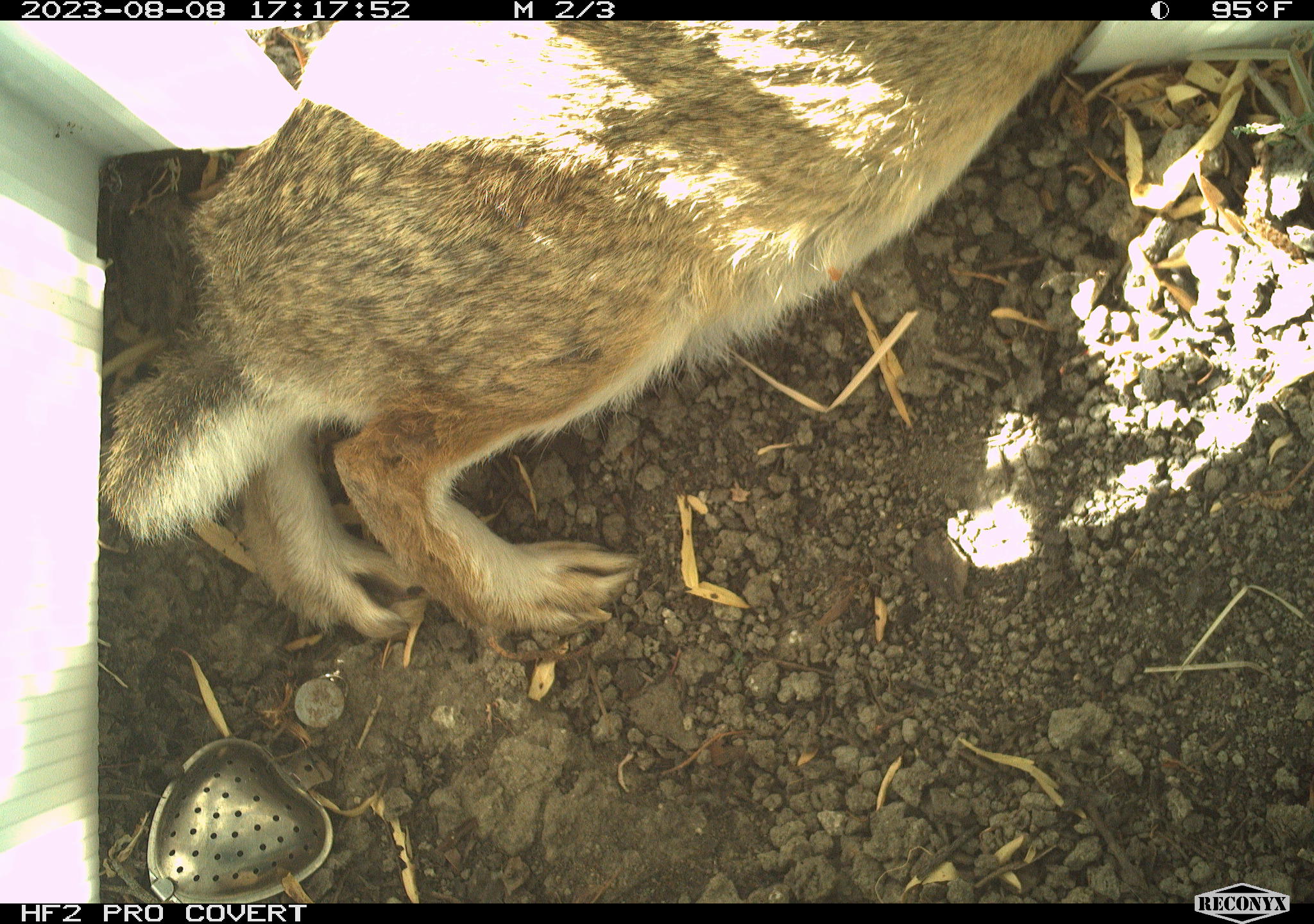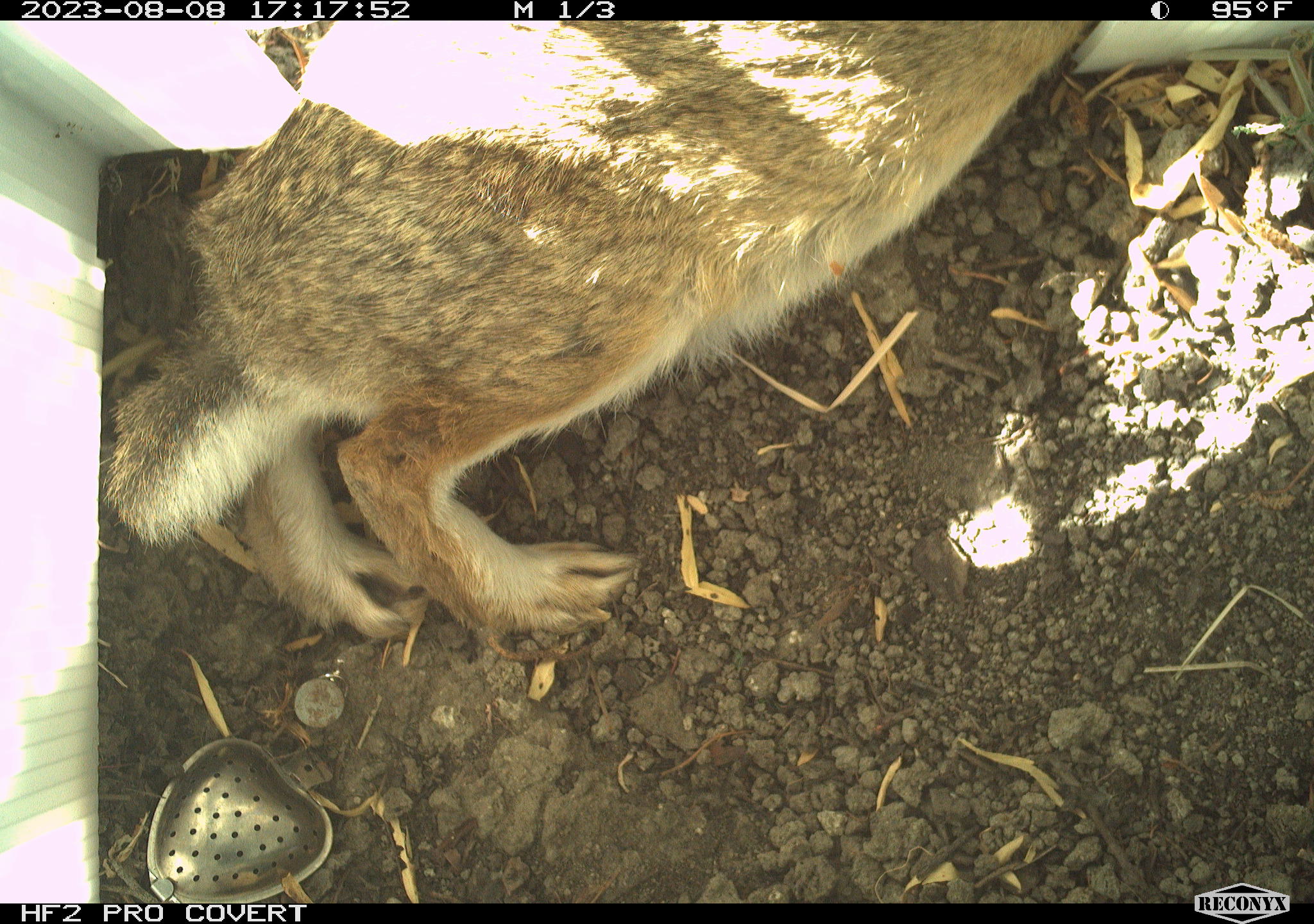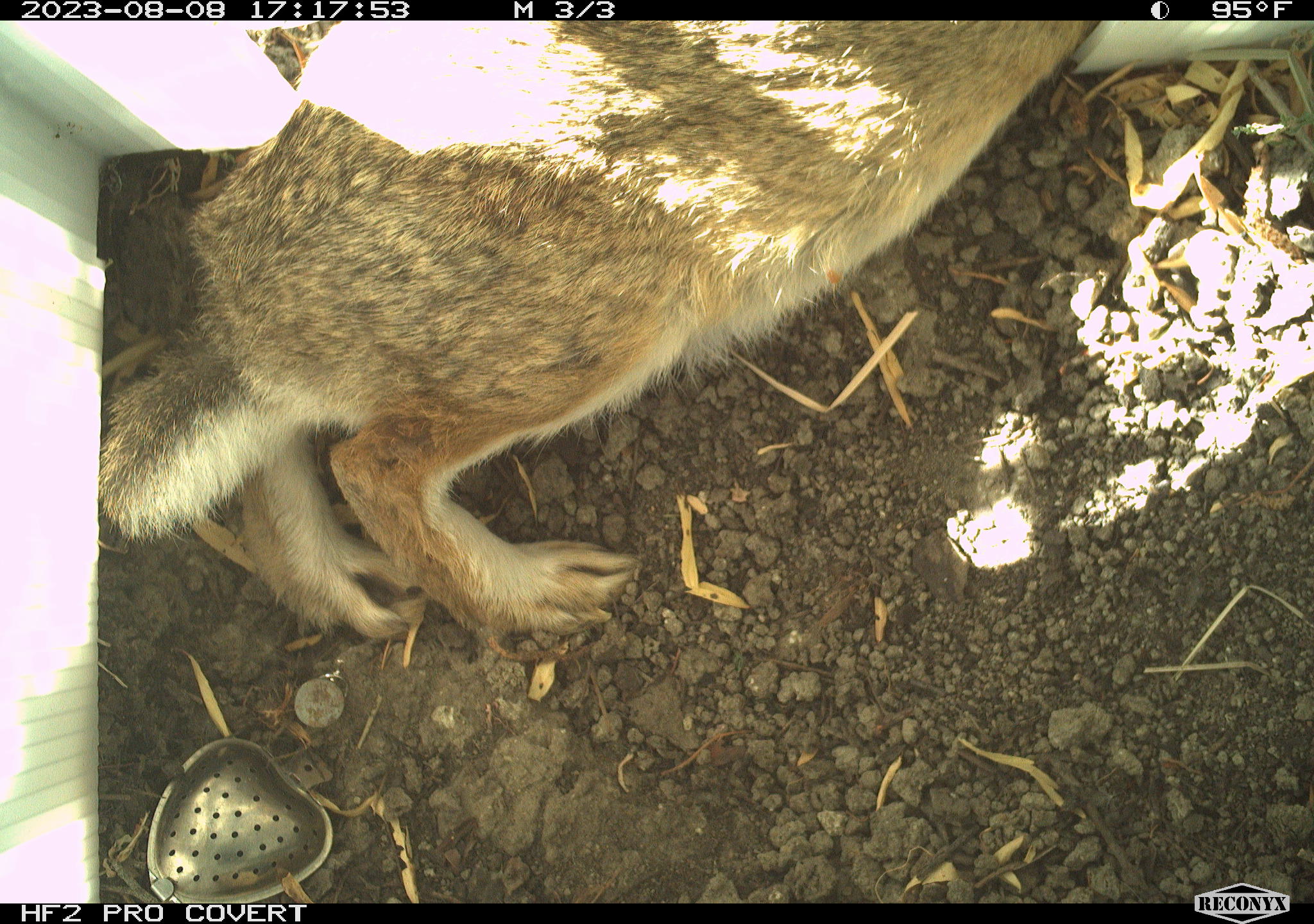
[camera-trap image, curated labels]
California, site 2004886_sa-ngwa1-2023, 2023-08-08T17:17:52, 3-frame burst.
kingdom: Animalia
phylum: Chordata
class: Mammalia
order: Lagomorpha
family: Leporidae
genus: Sylvilagus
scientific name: Sylvilagus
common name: cottontail rabbits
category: sylvilagus species